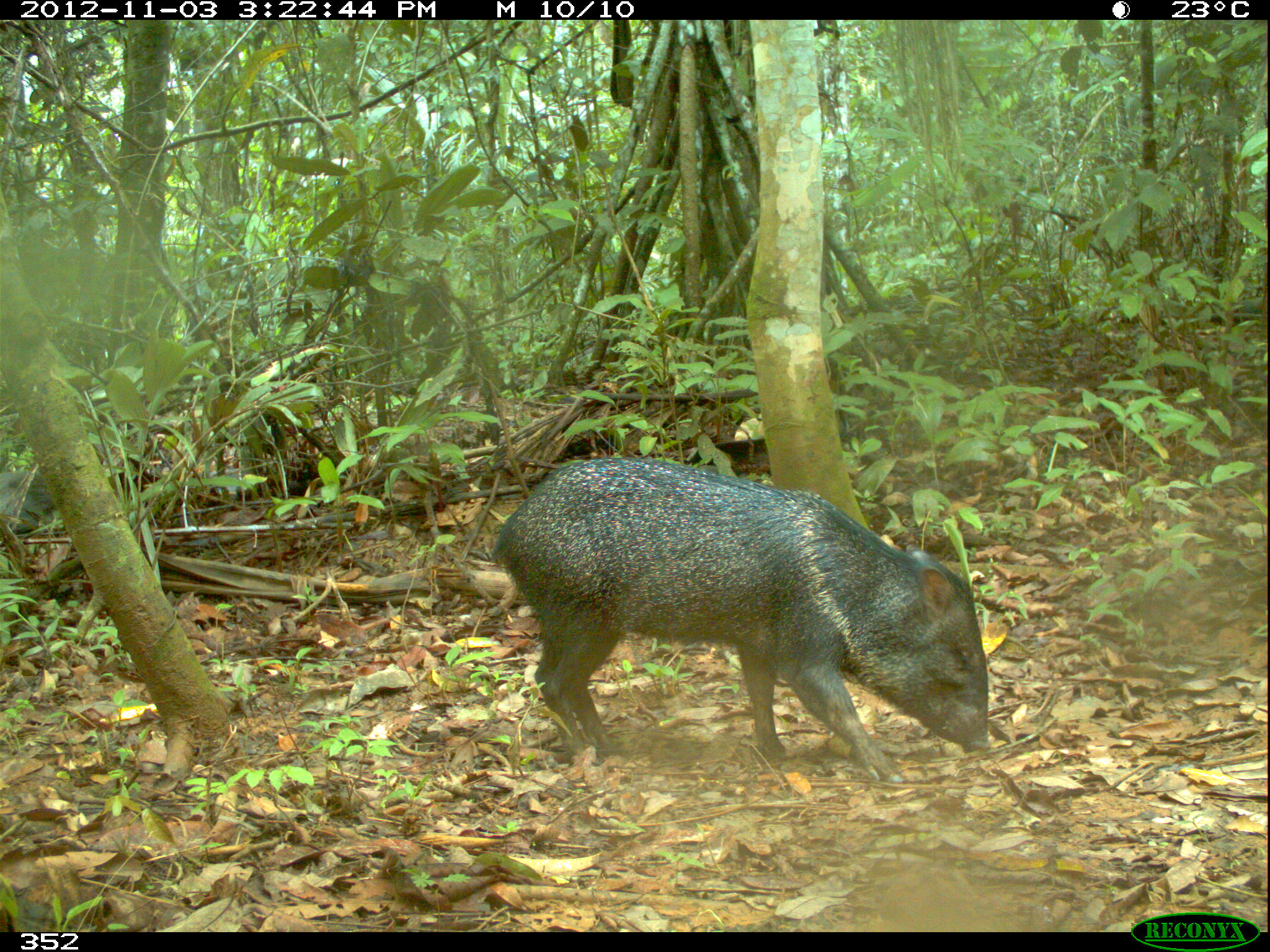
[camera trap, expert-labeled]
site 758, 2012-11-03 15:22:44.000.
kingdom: Animalia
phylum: Chordata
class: Mammalia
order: Artiodactyla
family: Tayassuidae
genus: Pecari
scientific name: Pecari tajacu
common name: collared peccary